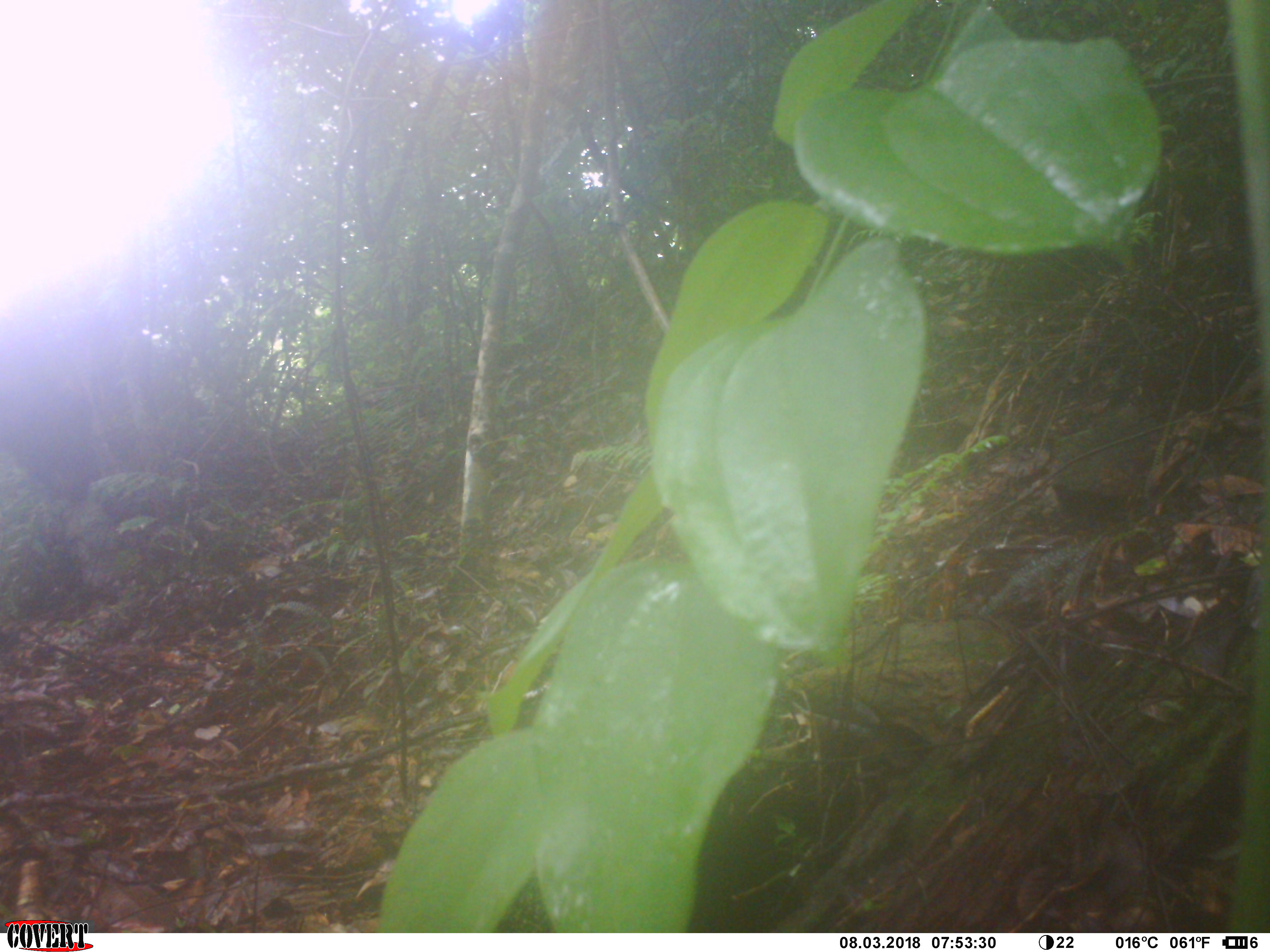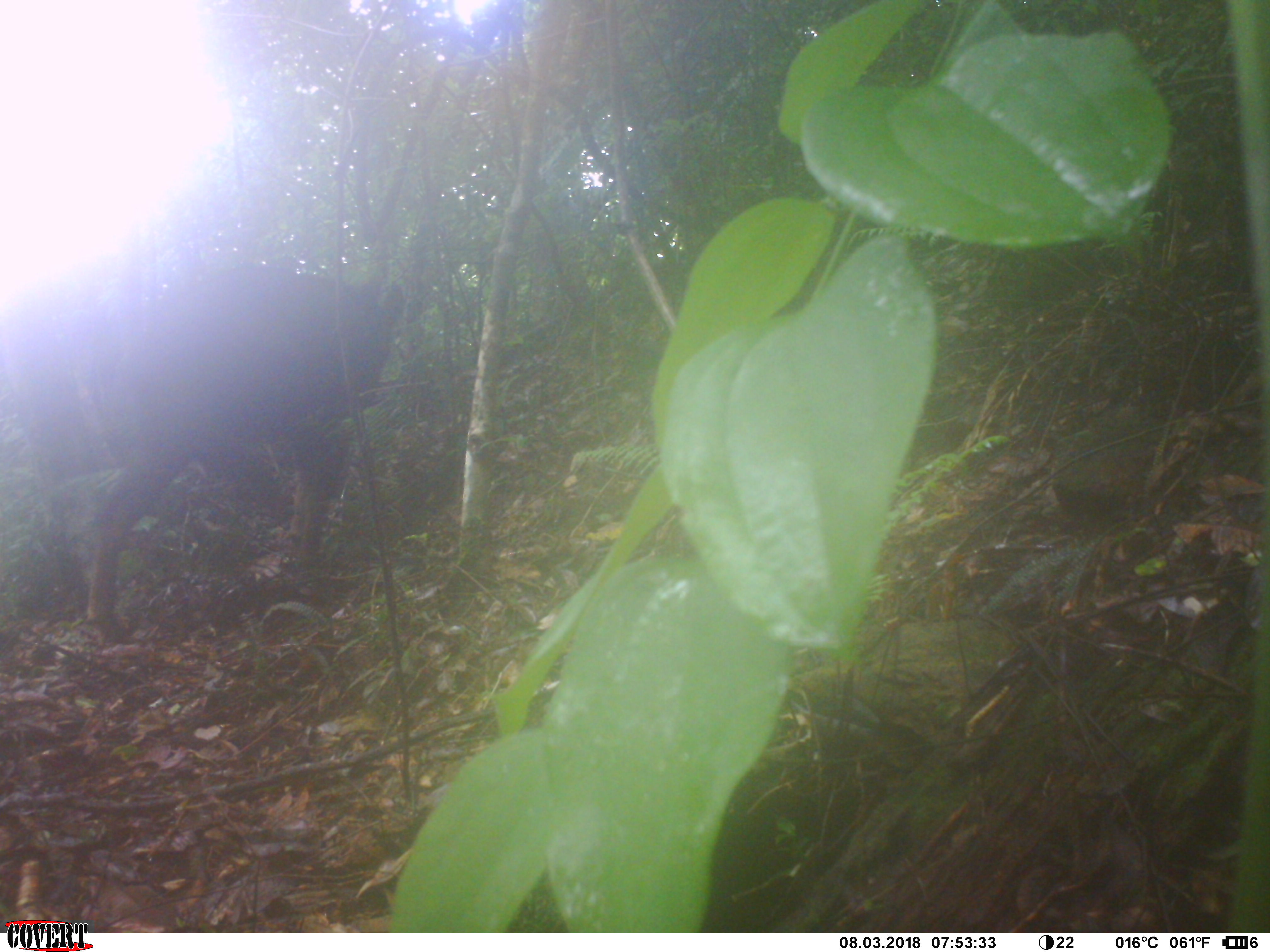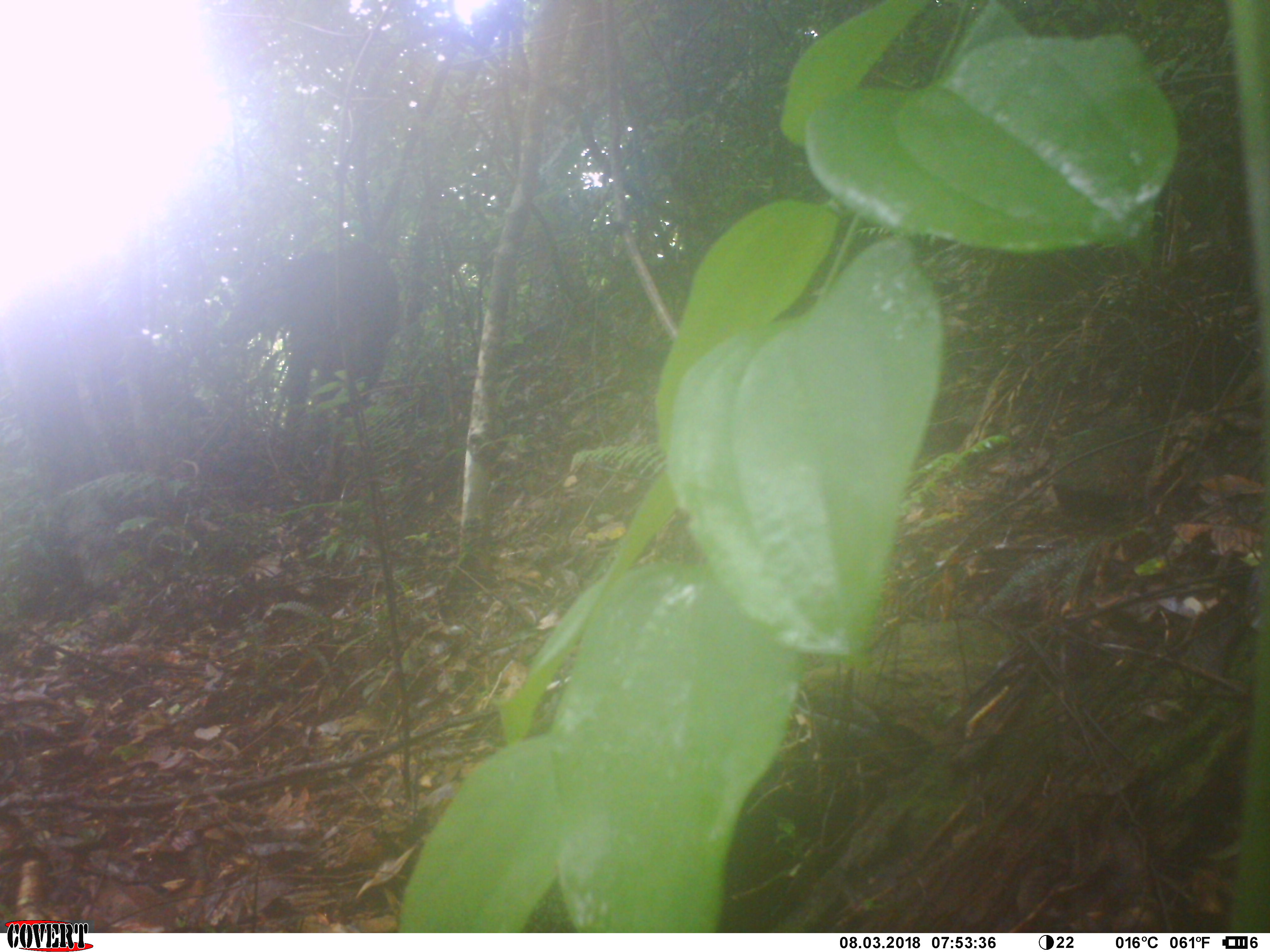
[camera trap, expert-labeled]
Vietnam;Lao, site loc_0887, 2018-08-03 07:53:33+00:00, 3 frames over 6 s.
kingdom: Animalia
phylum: Chordata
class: Mammalia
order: Artiodactyla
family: Bovidae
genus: Capricornis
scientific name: Capricornis sumatraensis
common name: chinese serow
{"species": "chinese serow (Capricornis sumatraensis)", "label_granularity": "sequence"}